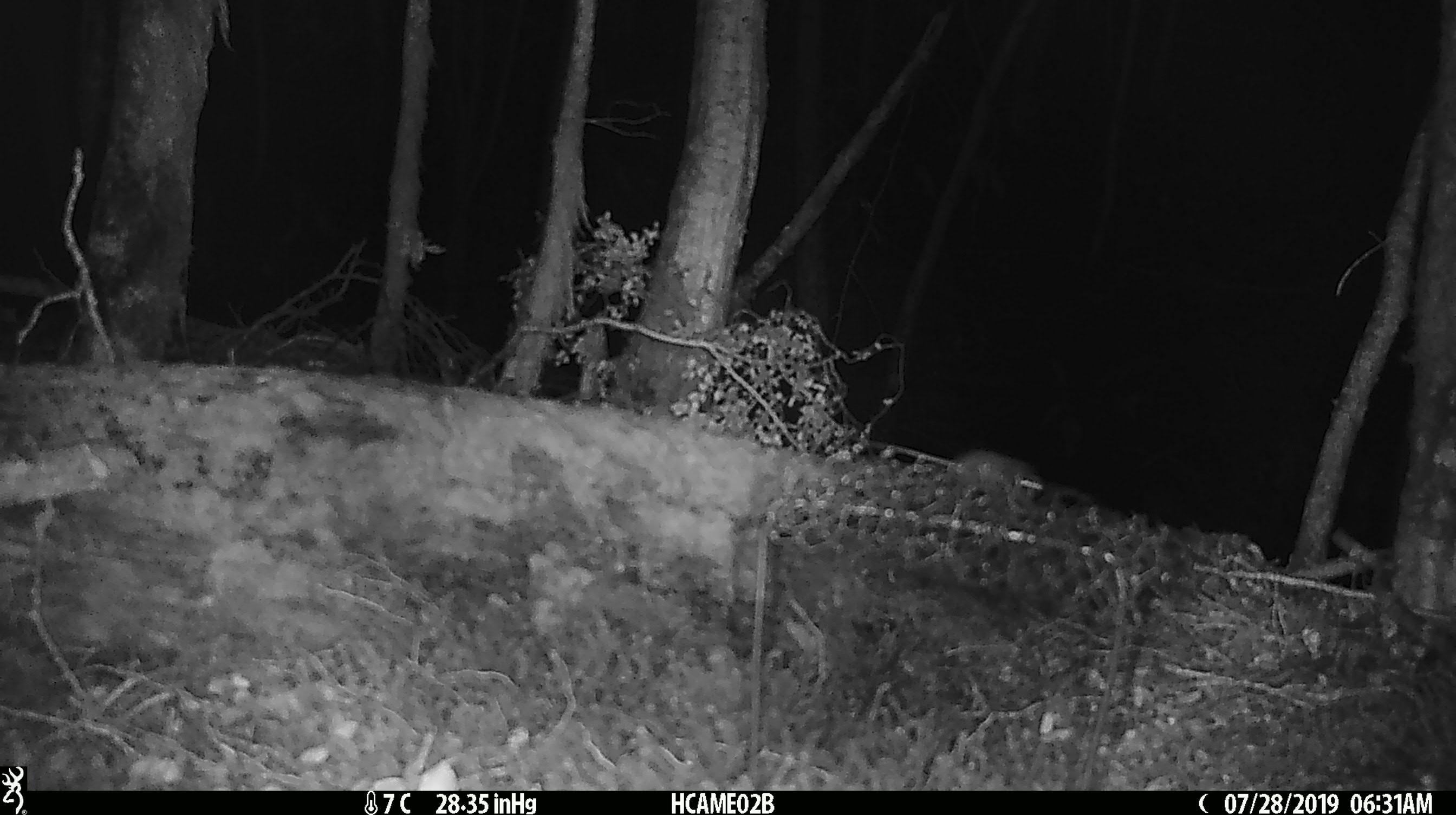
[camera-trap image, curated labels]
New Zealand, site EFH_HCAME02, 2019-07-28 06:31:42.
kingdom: Animalia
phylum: Chordata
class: Mammalia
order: Rodentia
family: Muridae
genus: Mus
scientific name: Mus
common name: mouse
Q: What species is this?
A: Mouse (Mus).